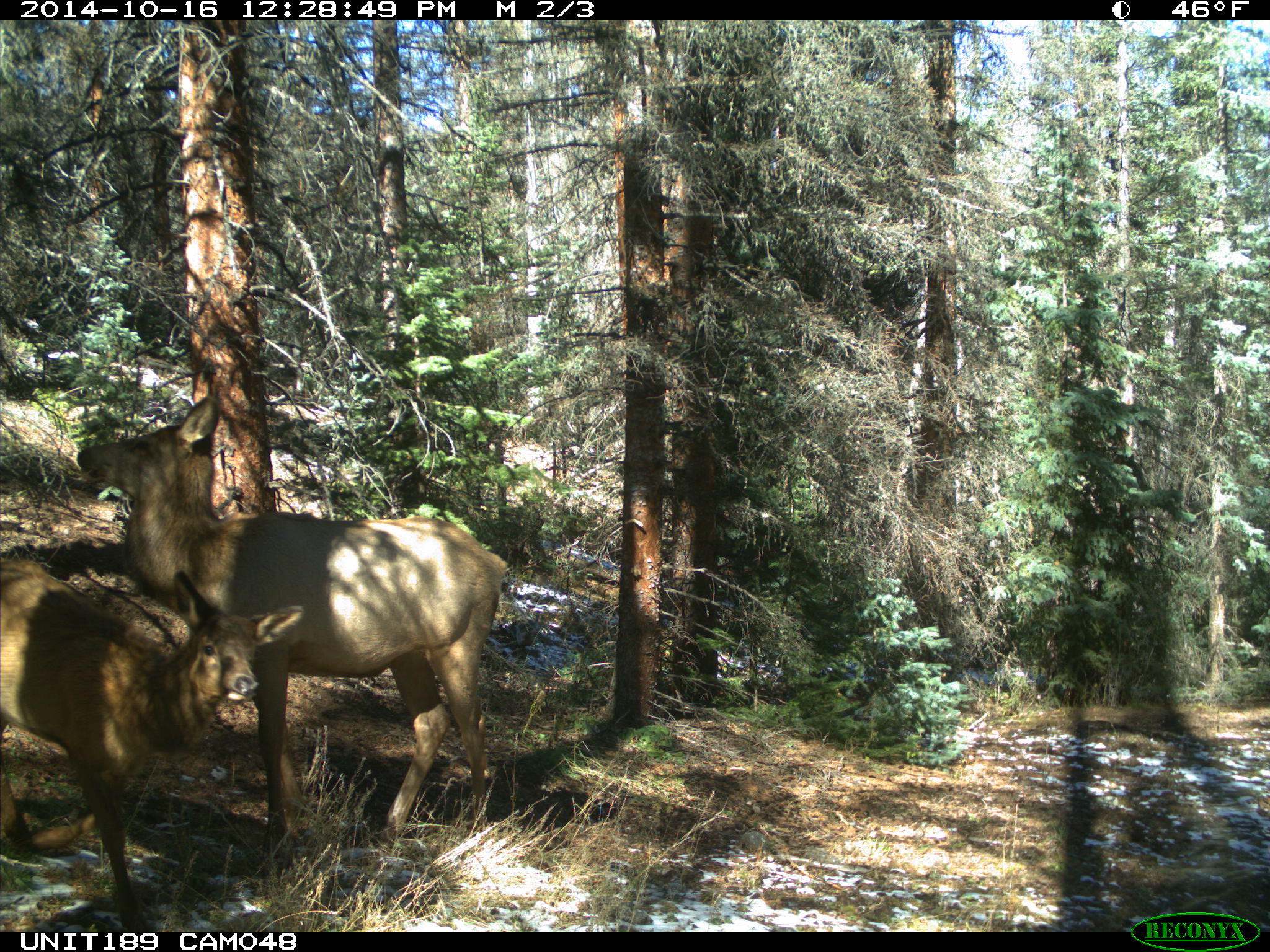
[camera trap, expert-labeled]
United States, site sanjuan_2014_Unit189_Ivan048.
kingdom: Animalia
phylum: Chordata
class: Mammalia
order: Artiodactyla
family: Cervidae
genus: Cervus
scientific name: Cervus elaphus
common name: red deer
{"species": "Cervus elaphus (red deer)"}